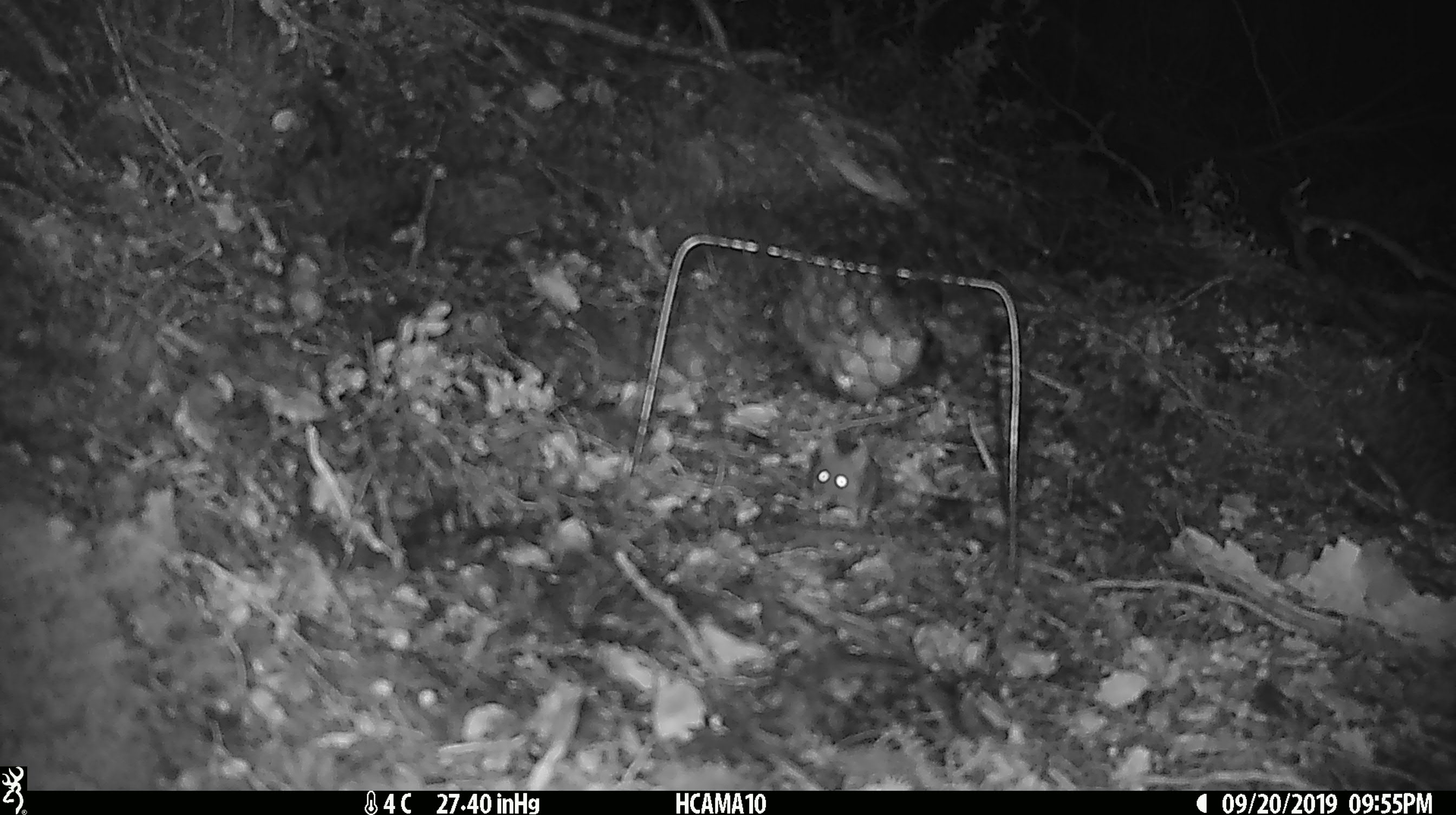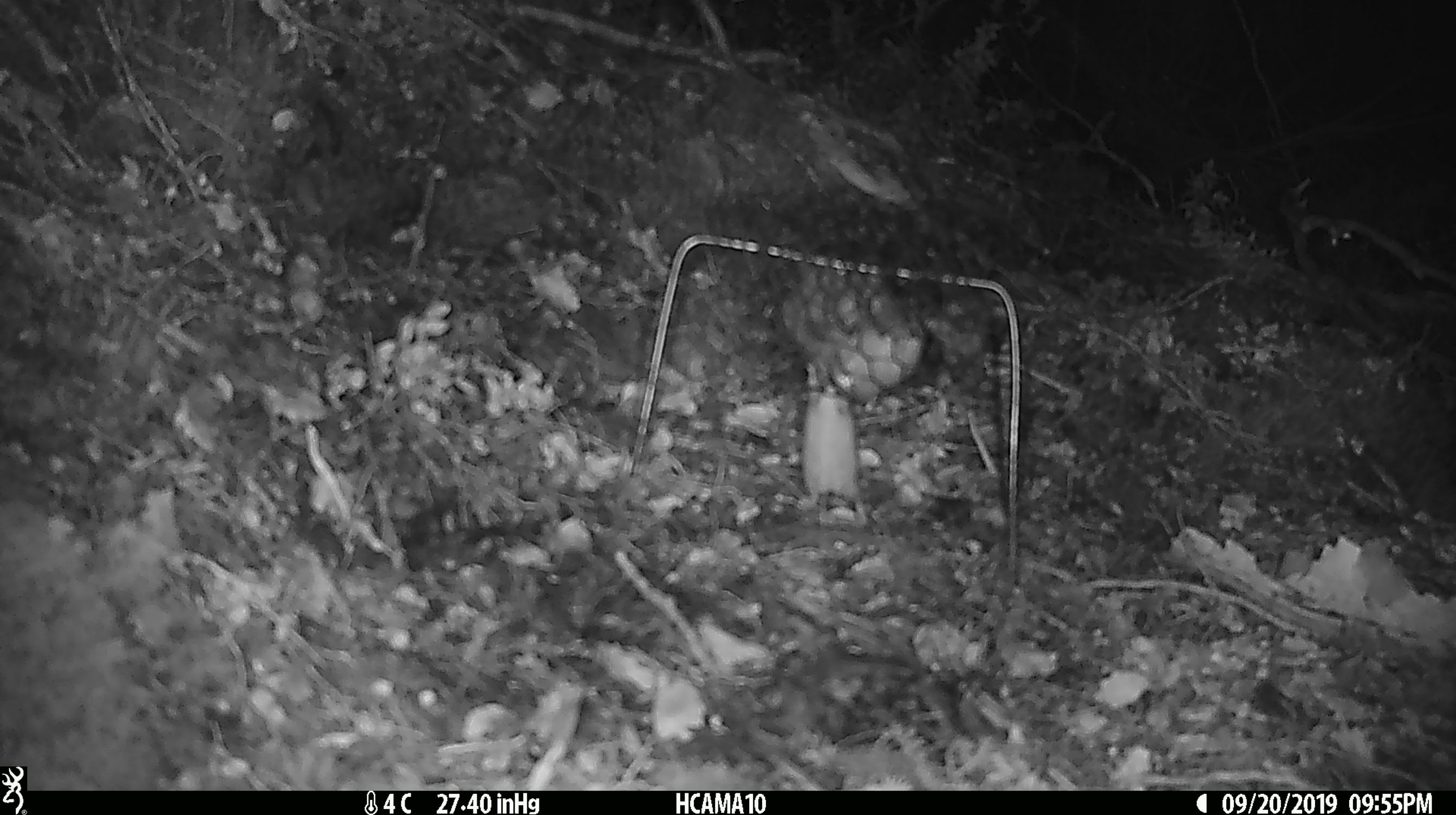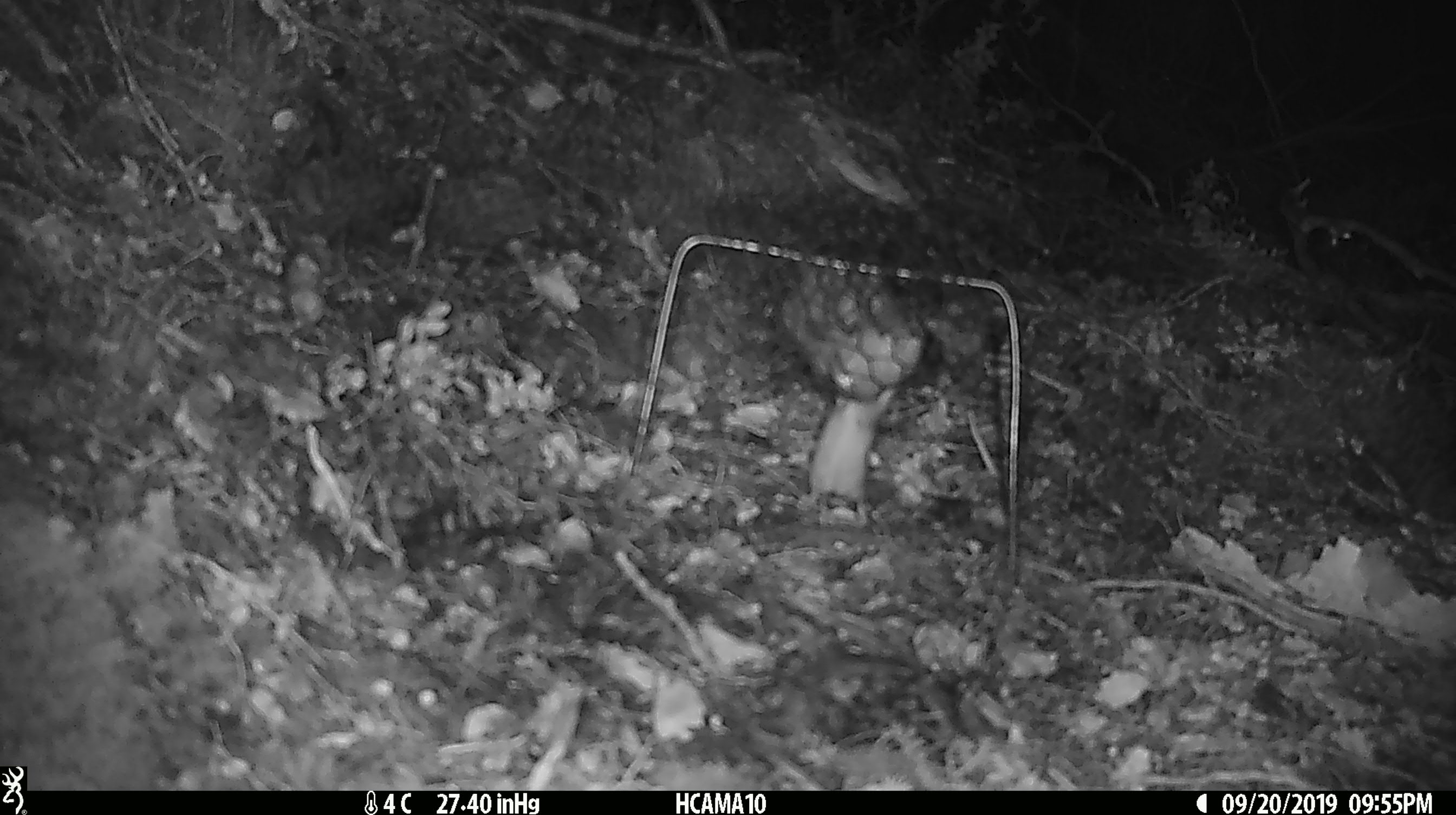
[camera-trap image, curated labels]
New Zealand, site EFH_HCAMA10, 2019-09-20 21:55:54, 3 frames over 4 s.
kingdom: Animalia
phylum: Chordata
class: Mammalia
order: Rodentia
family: Muridae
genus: Mus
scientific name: Mus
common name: mouse